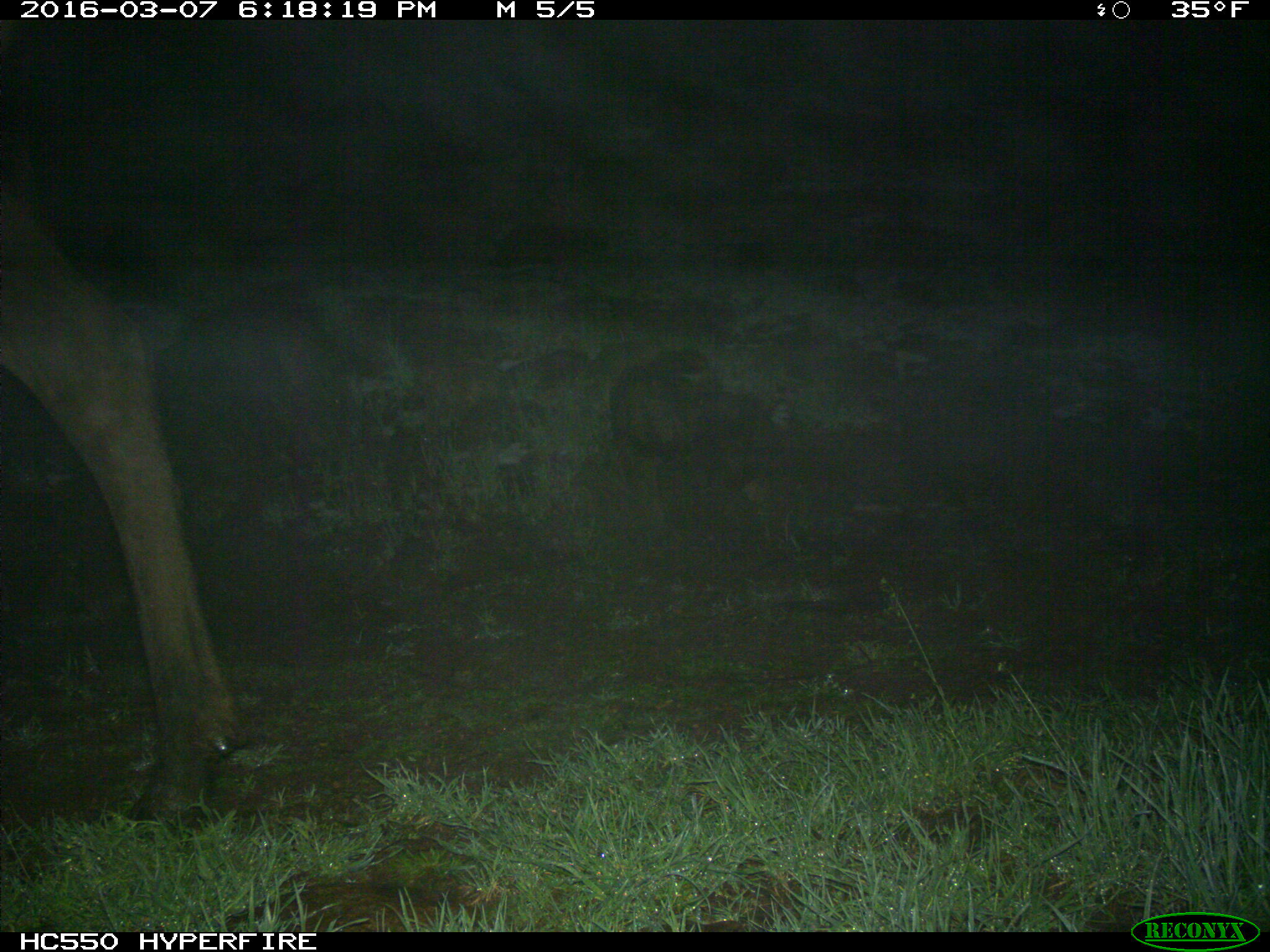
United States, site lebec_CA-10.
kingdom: Animalia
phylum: Chordata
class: Mammalia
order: Artiodactyla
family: Cervidae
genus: Cervus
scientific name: Cervus canadensis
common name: elk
Cervus canadensis (elk).